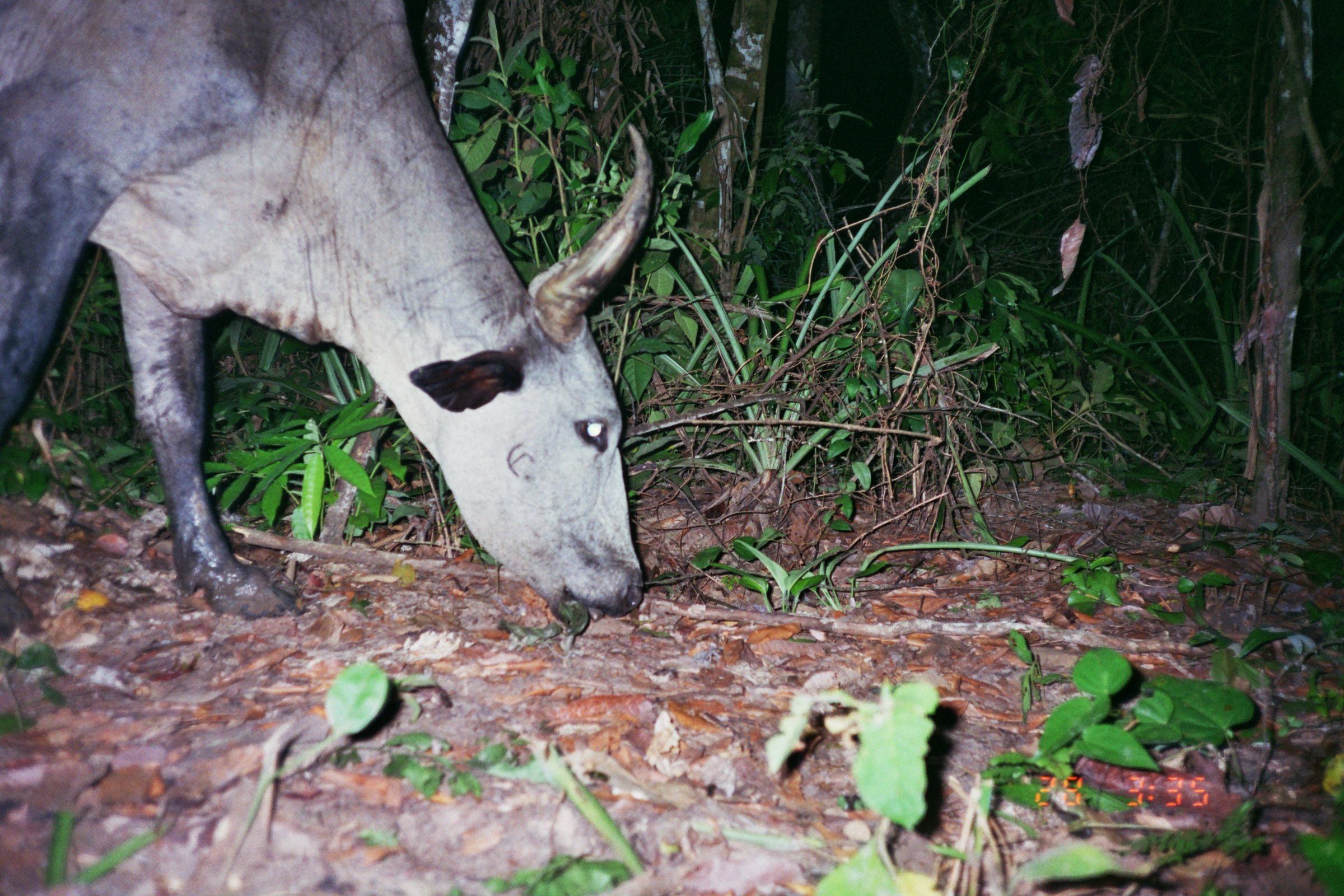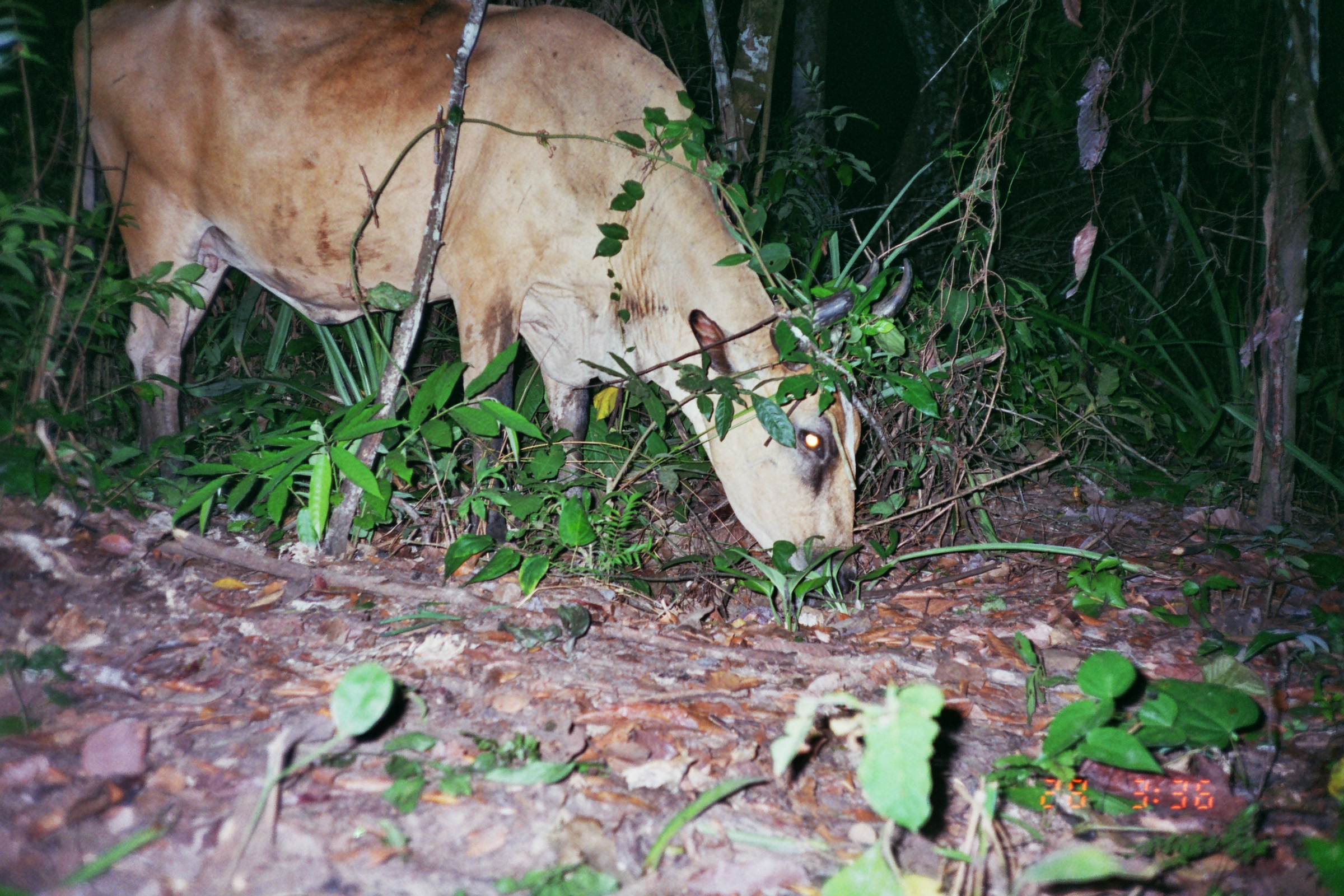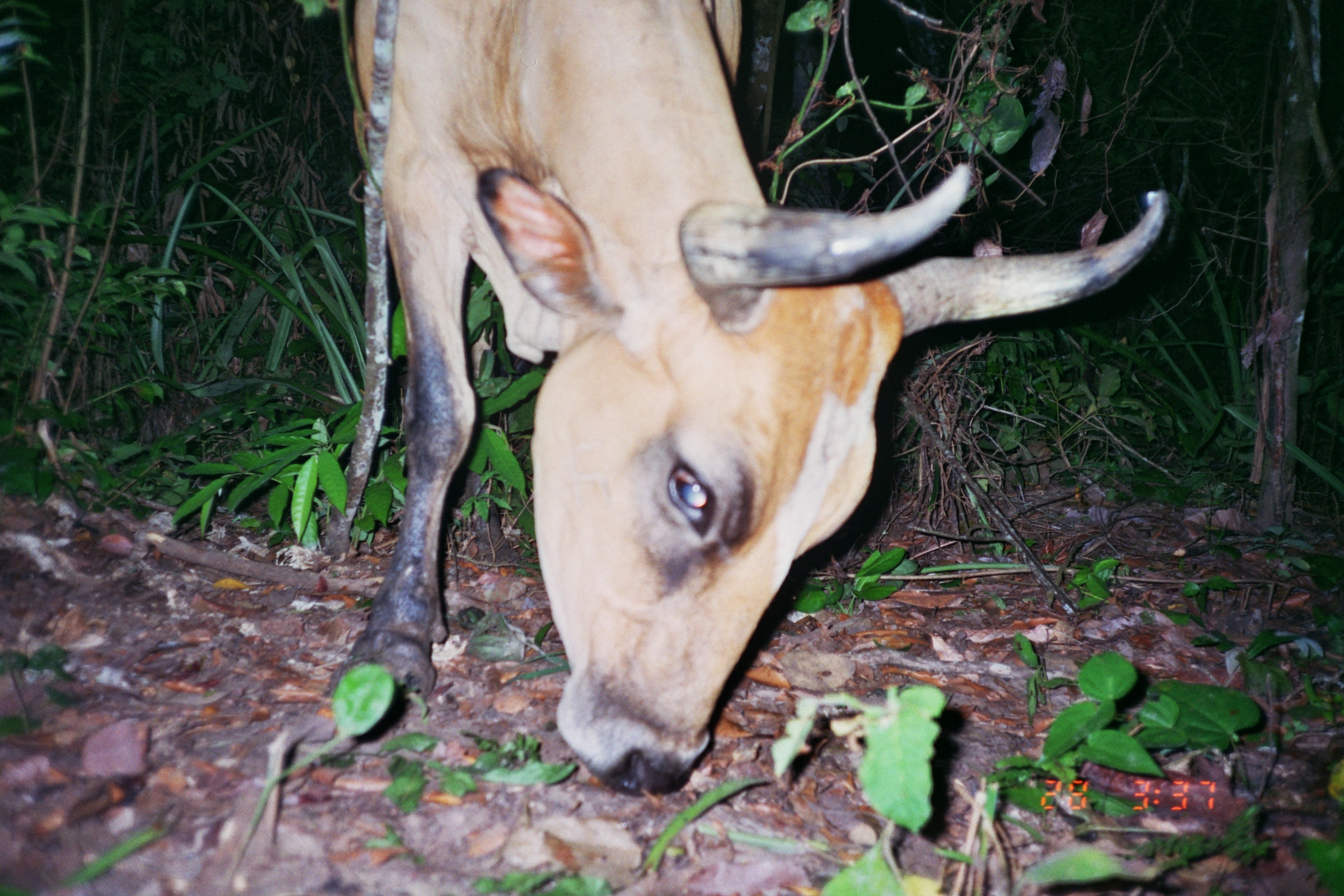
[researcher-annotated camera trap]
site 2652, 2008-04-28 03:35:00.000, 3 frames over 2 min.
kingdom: Animalia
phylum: Chordata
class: Mammalia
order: Artiodactyla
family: Bovidae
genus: Bos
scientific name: Bos taurus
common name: domestic cattle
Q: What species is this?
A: Bos taurus (domestic cattle).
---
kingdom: Animalia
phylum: Chordata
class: Mammalia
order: Artiodactyla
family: Suidae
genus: Sus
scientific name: Sus scrofa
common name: wild boar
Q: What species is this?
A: Sus scrofa (wild boar).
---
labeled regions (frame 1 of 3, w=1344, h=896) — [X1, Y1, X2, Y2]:
bos taurus: [0, 0, 660, 635]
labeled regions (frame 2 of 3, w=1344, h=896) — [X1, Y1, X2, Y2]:
bos taurus: [71, 0, 916, 601]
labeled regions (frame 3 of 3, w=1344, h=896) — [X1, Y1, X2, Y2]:
sus scrofa: [328, 2, 1173, 805]